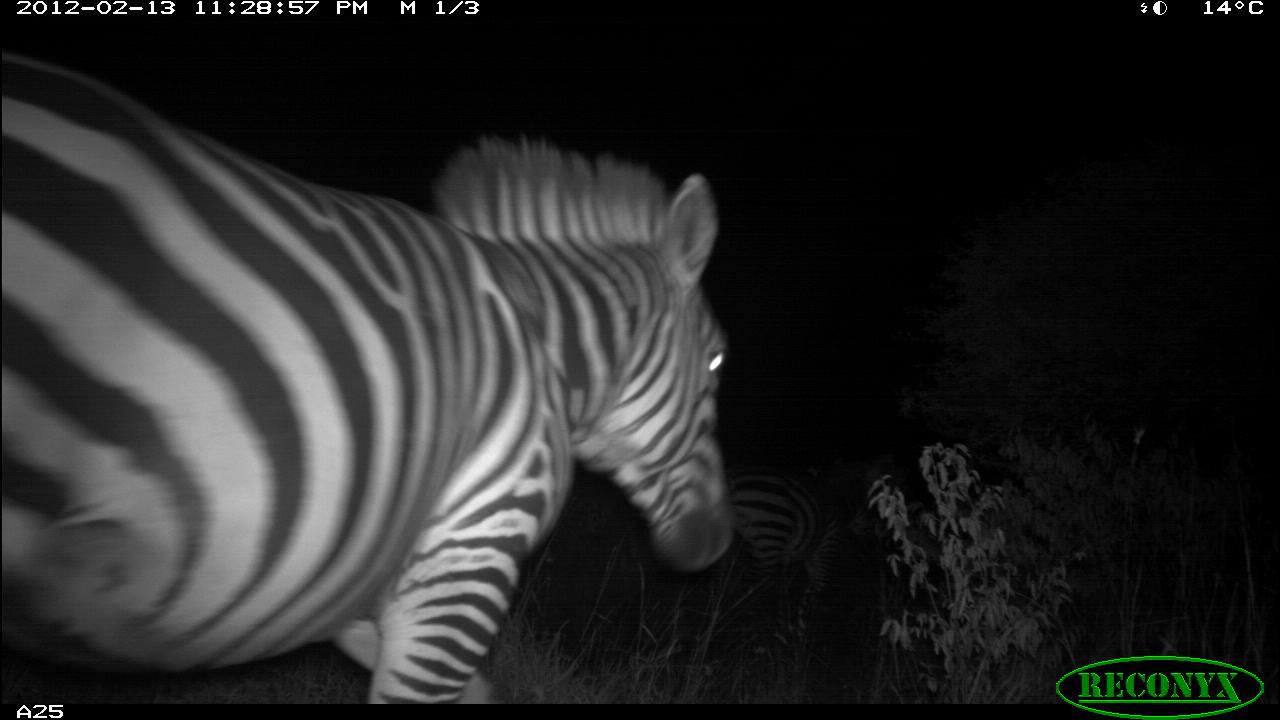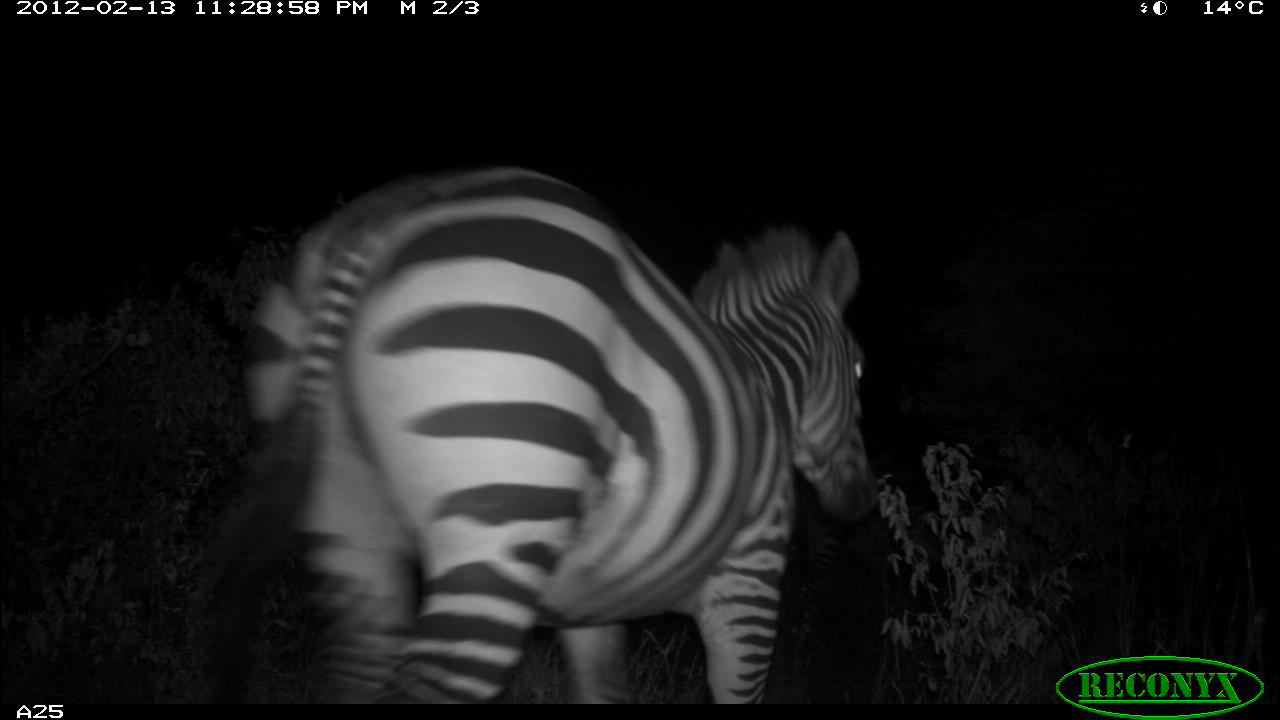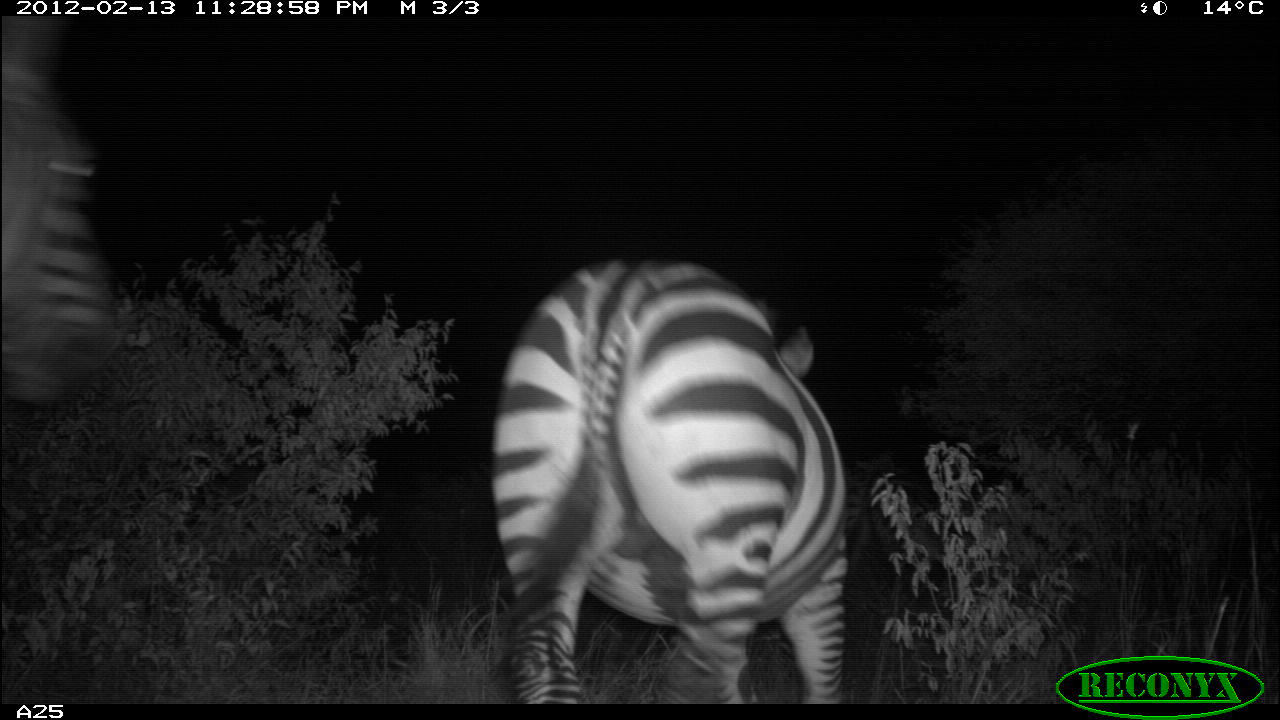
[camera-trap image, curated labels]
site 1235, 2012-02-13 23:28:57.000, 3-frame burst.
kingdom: Animalia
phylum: Chordata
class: Mammalia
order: Perissodactyla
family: Equidae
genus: Equus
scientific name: Equus quagga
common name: plains zebra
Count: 1.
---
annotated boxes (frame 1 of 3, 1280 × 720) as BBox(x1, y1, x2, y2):
equus quagga: BBox(0, 52, 739, 701); BBox(713, 467, 869, 634)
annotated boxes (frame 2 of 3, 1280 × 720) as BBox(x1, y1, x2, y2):
equus quagga: BBox(184, 156, 876, 705)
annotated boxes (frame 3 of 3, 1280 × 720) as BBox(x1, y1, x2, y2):
equus quagga: BBox(484, 255, 853, 701); BBox(0, 0, 123, 410)